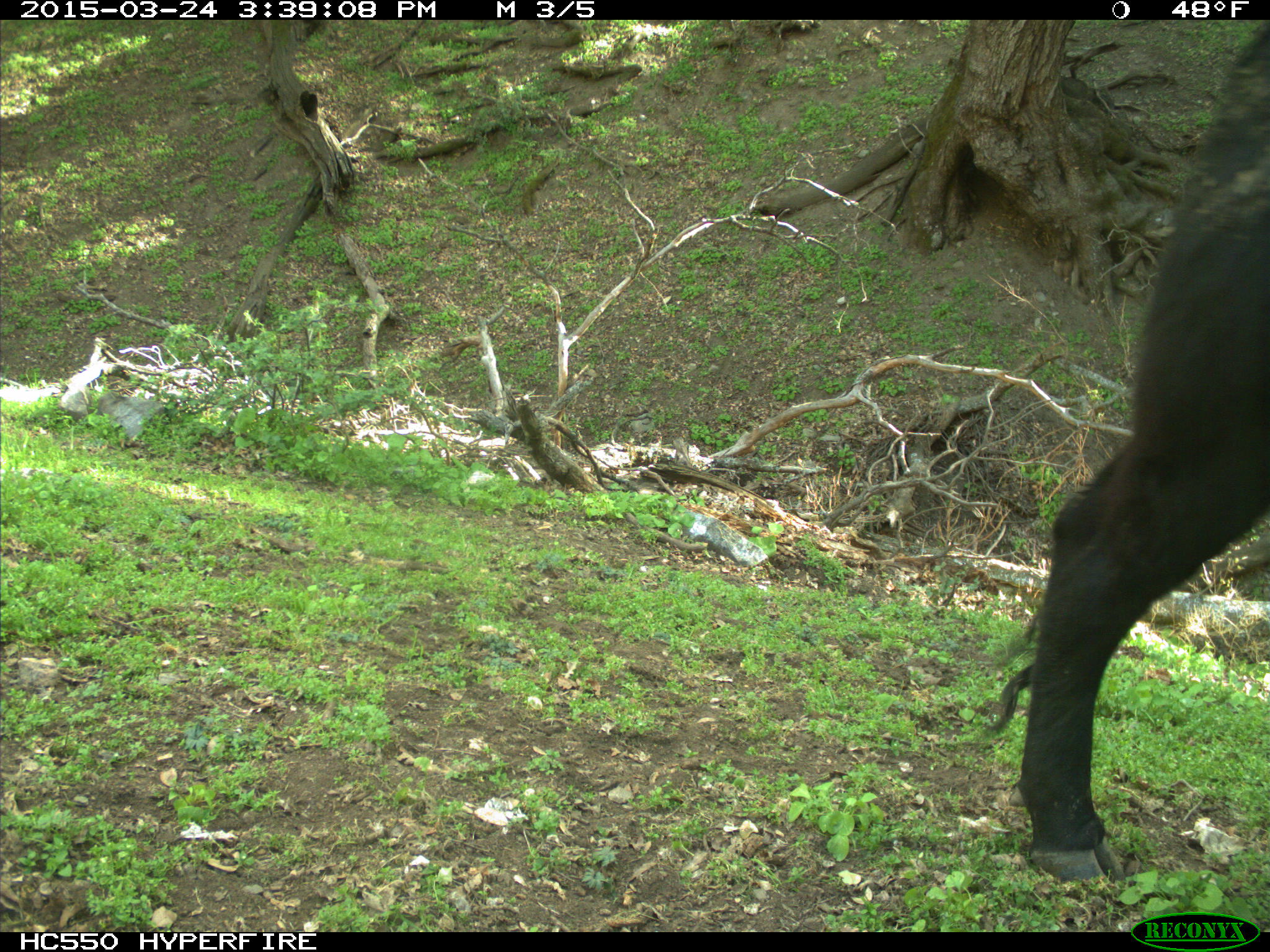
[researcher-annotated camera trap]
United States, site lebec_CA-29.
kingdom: Animalia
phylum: Chordata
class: Mammalia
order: Artiodactyla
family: Bovidae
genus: Bos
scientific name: Bos taurus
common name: domestic cow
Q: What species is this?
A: Bos taurus (domestic cow).